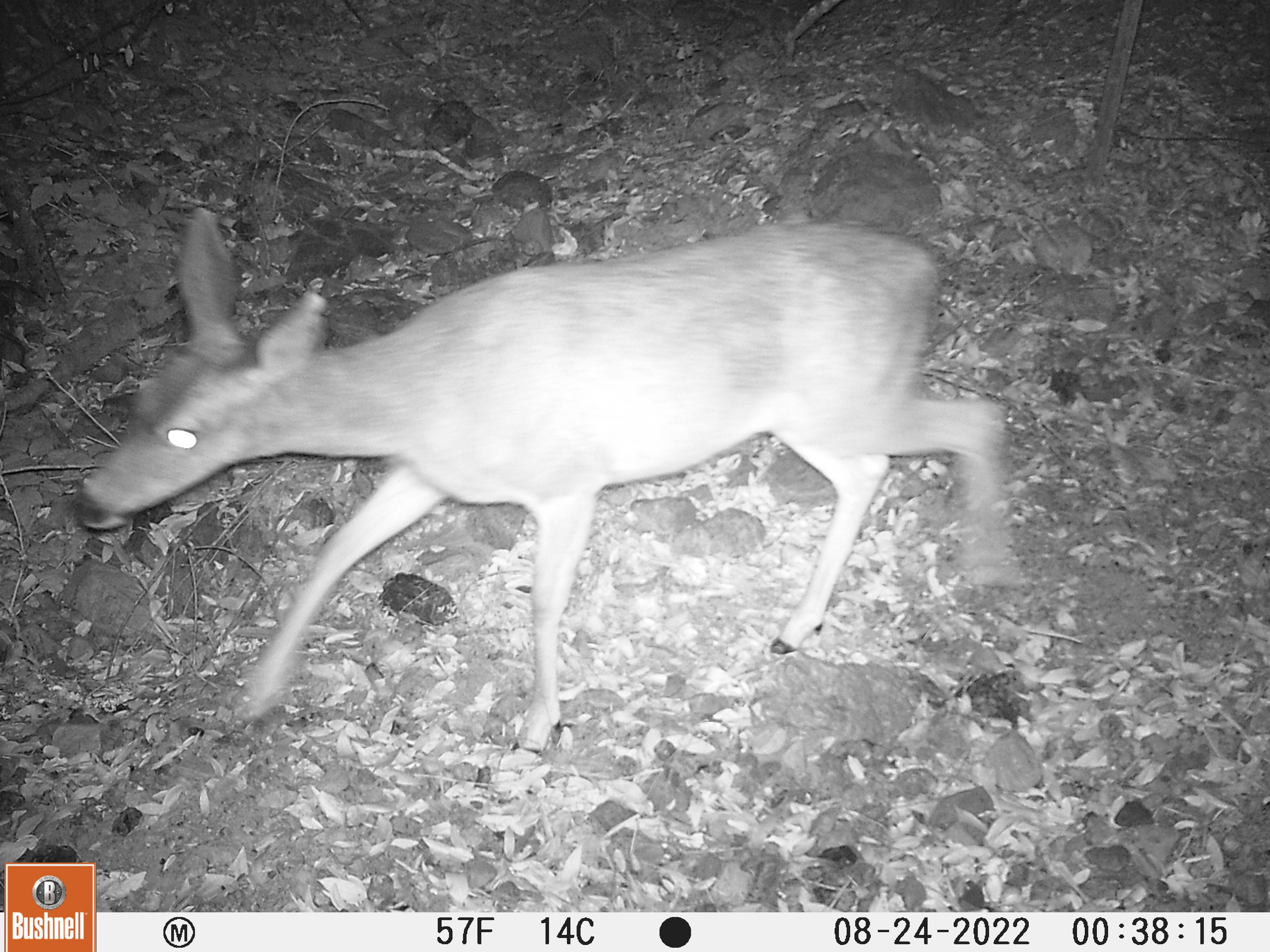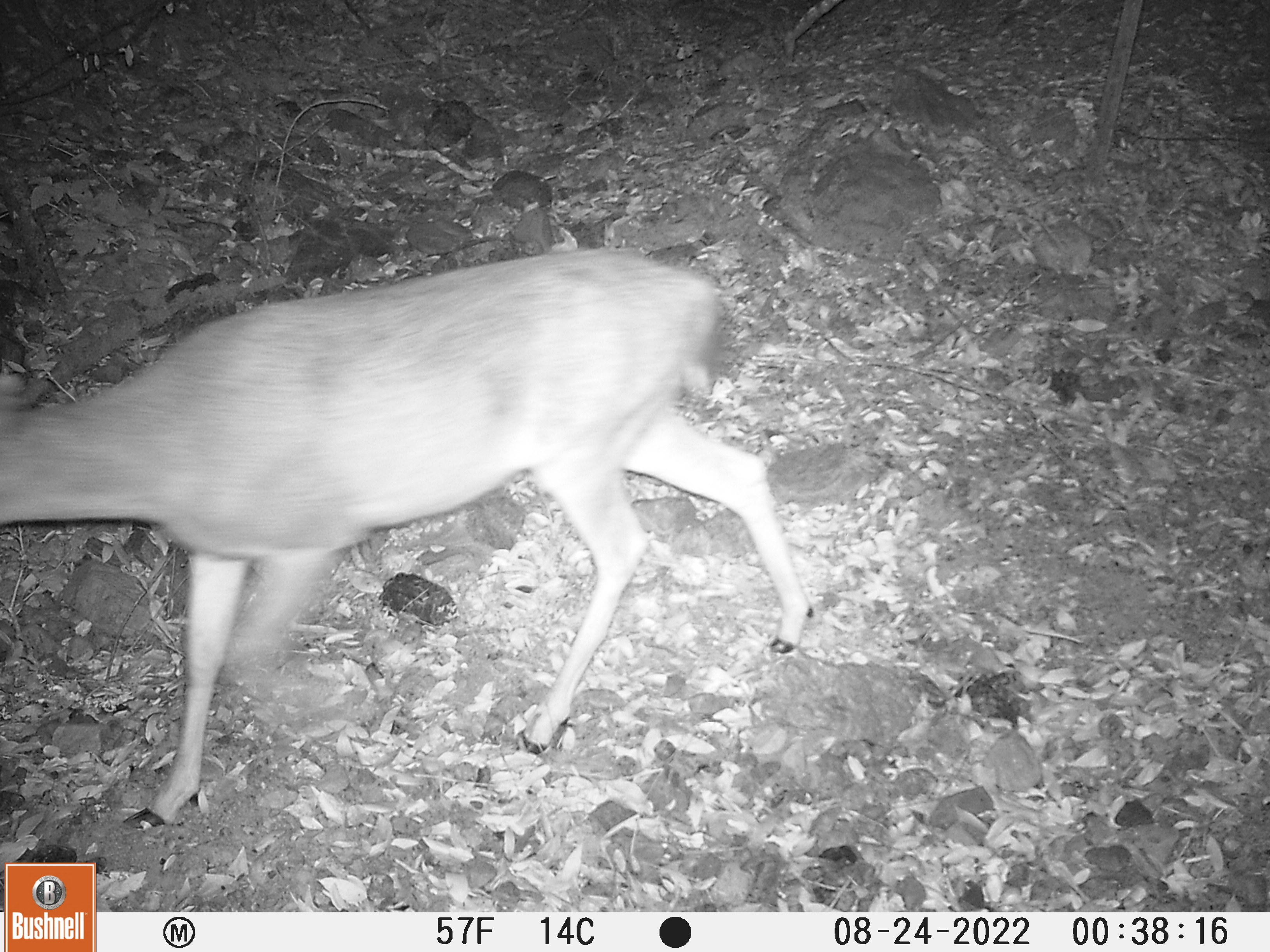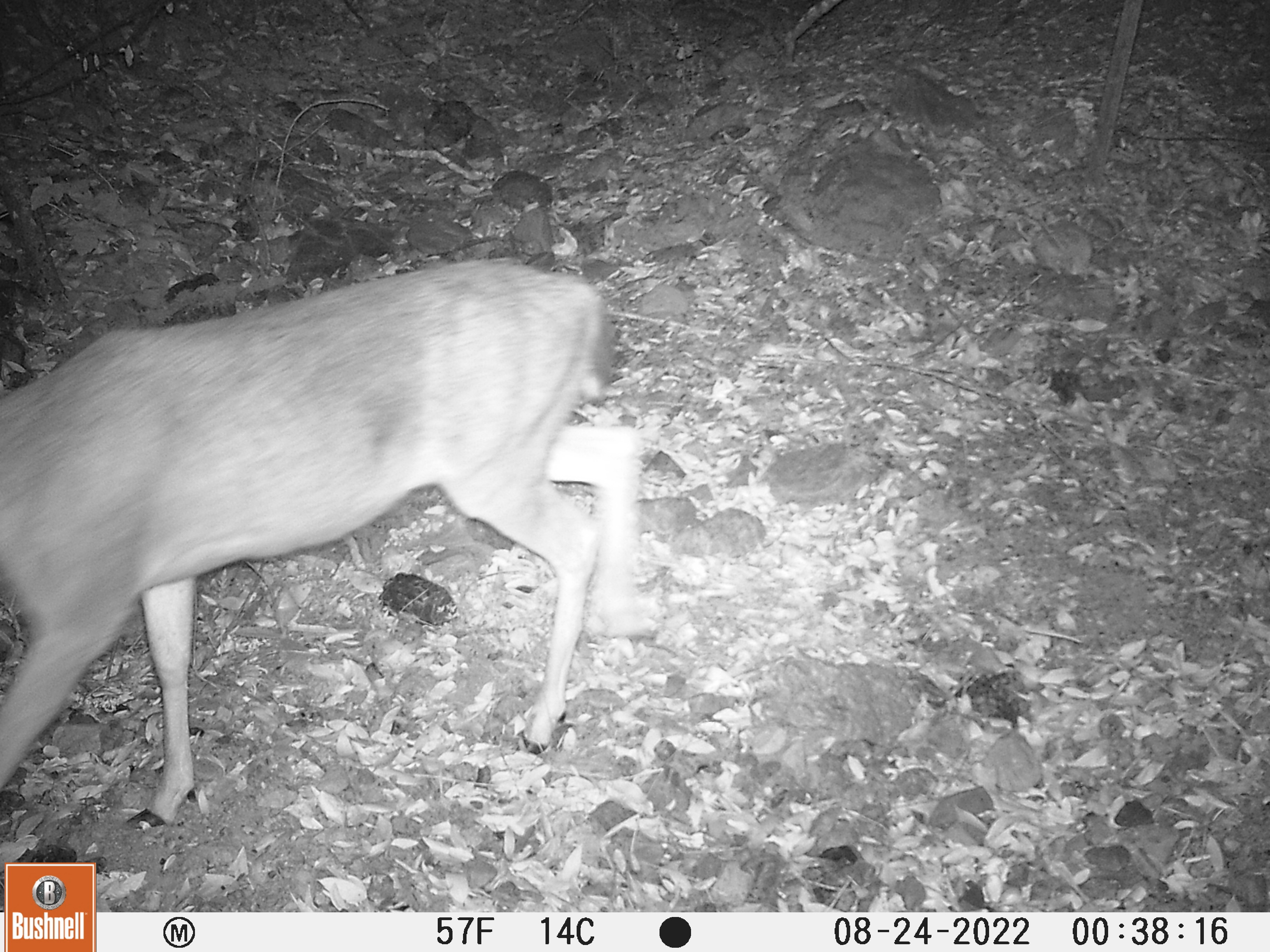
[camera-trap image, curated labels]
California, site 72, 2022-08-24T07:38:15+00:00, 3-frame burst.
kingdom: Animalia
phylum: Chordata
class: Mammalia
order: Artiodactyla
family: Cervidae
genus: Odocoileus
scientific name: Odocoileus hemionus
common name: mule deer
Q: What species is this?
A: Mule deer (Odocoileus hemionus).